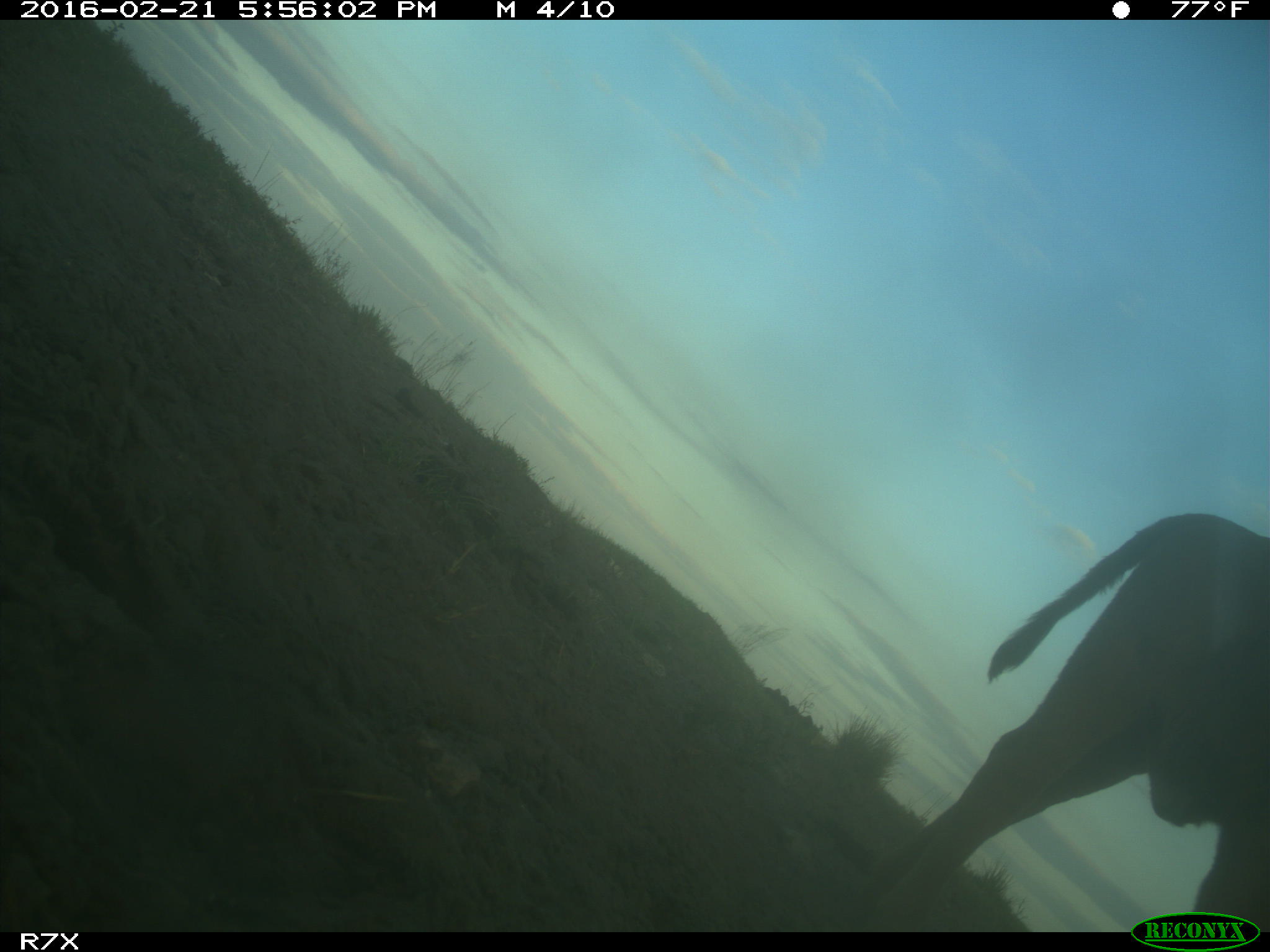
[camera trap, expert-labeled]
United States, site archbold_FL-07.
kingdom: Animalia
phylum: Chordata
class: Mammalia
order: Artiodactyla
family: Bovidae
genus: Bos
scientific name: Bos taurus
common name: domestic cow